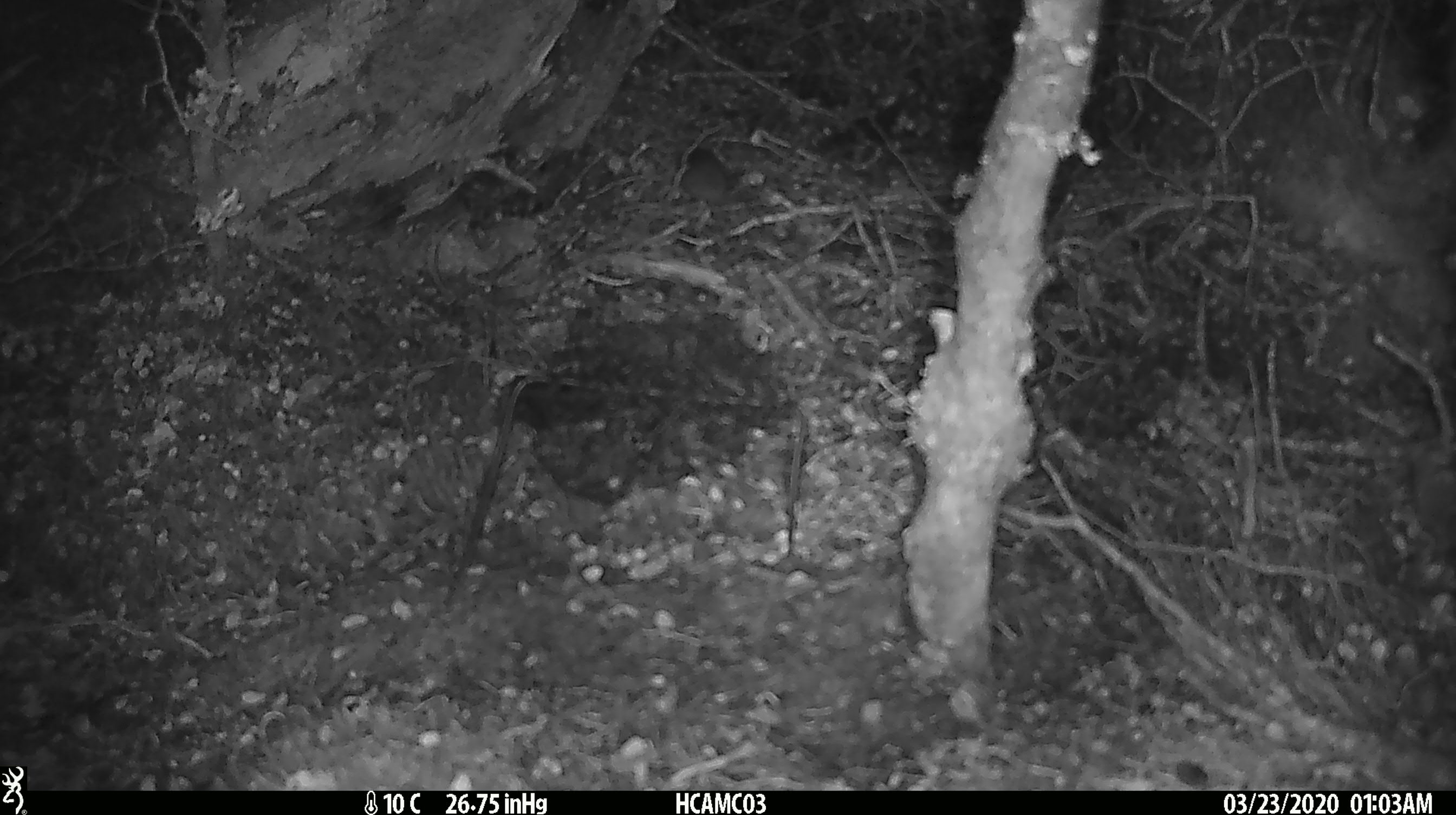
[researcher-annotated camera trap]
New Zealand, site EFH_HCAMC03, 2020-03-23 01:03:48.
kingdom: Animalia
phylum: Chordata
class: Mammalia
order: Rodentia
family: Muridae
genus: Mus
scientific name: Mus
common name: mouse